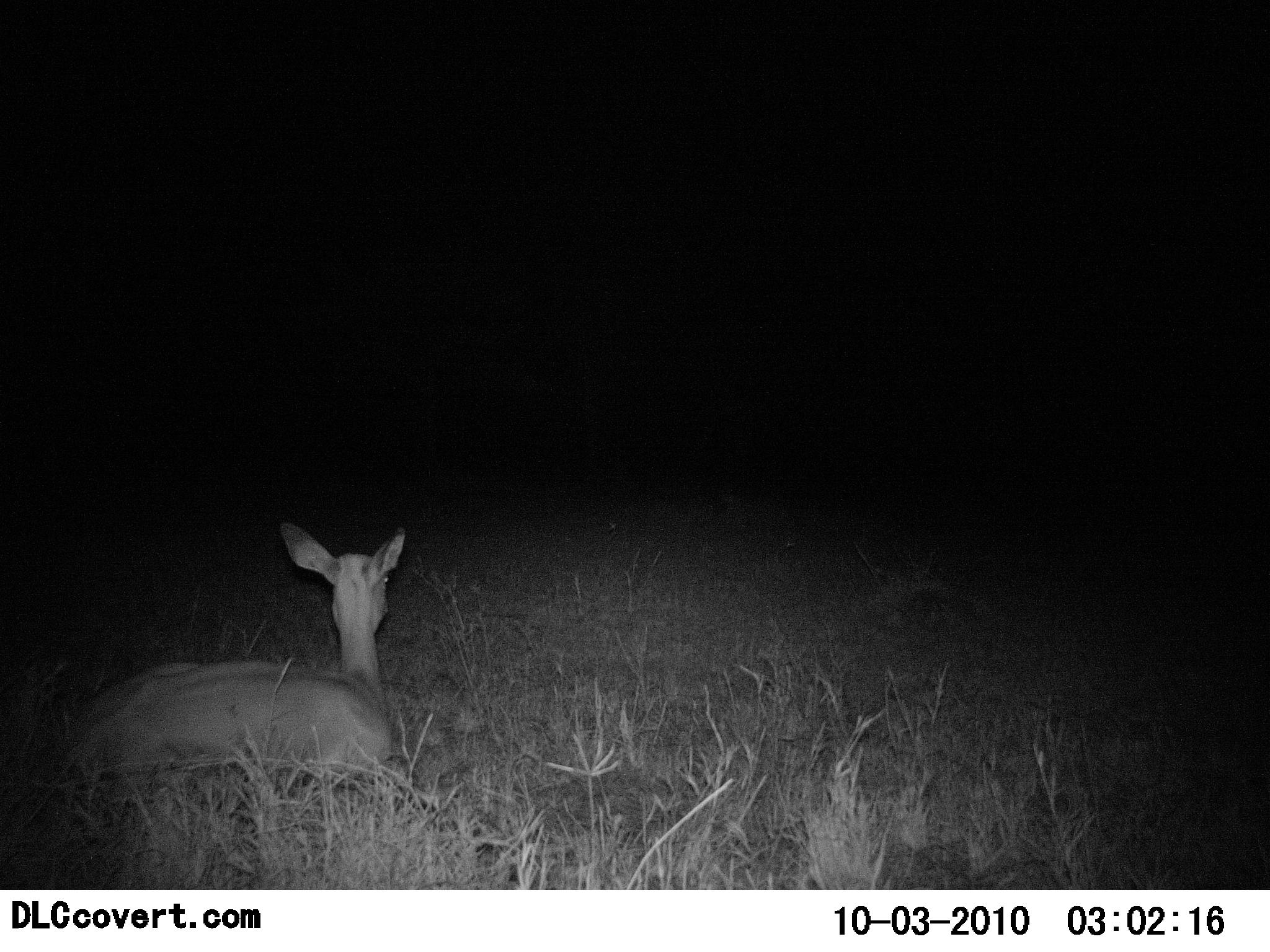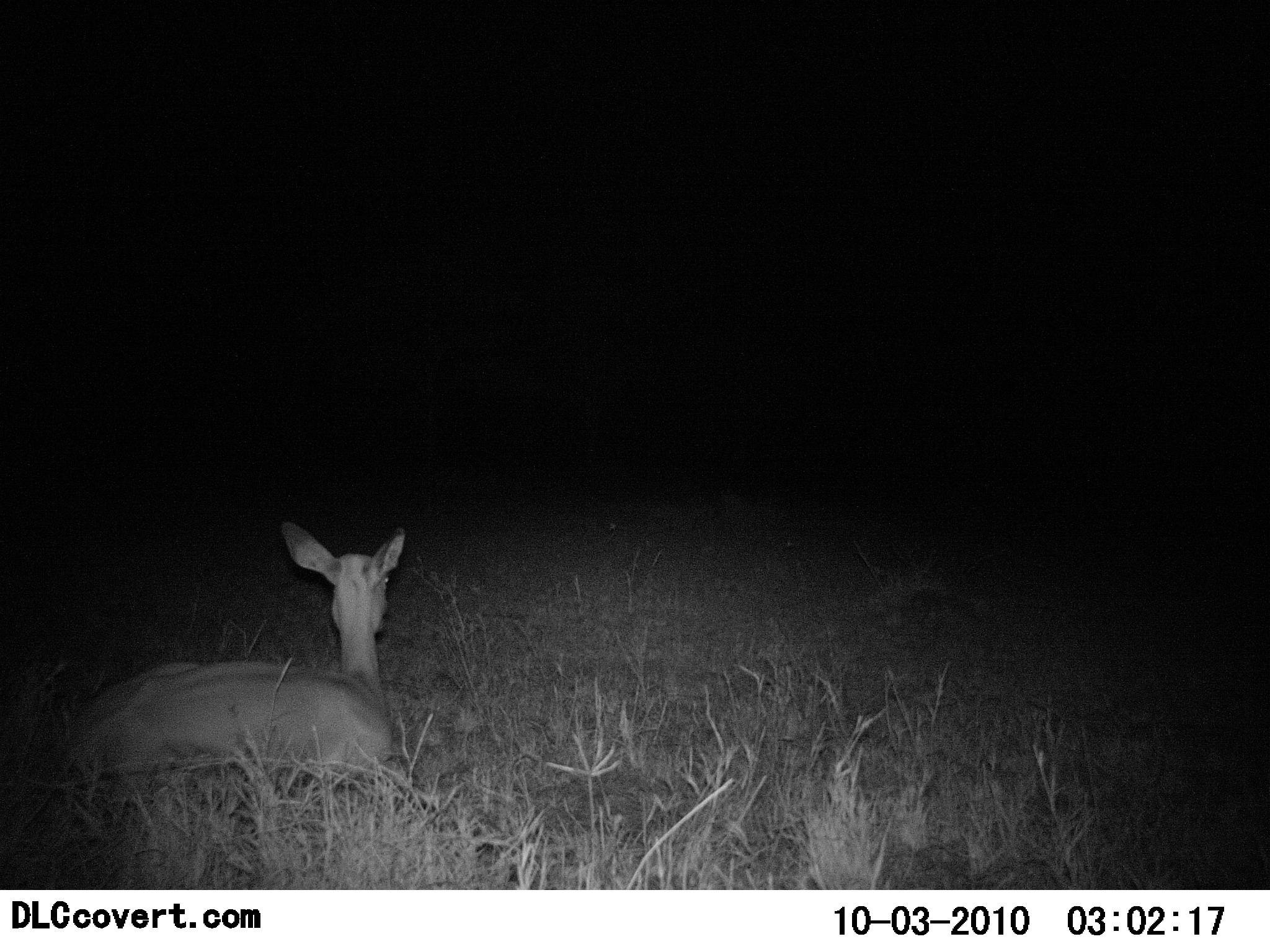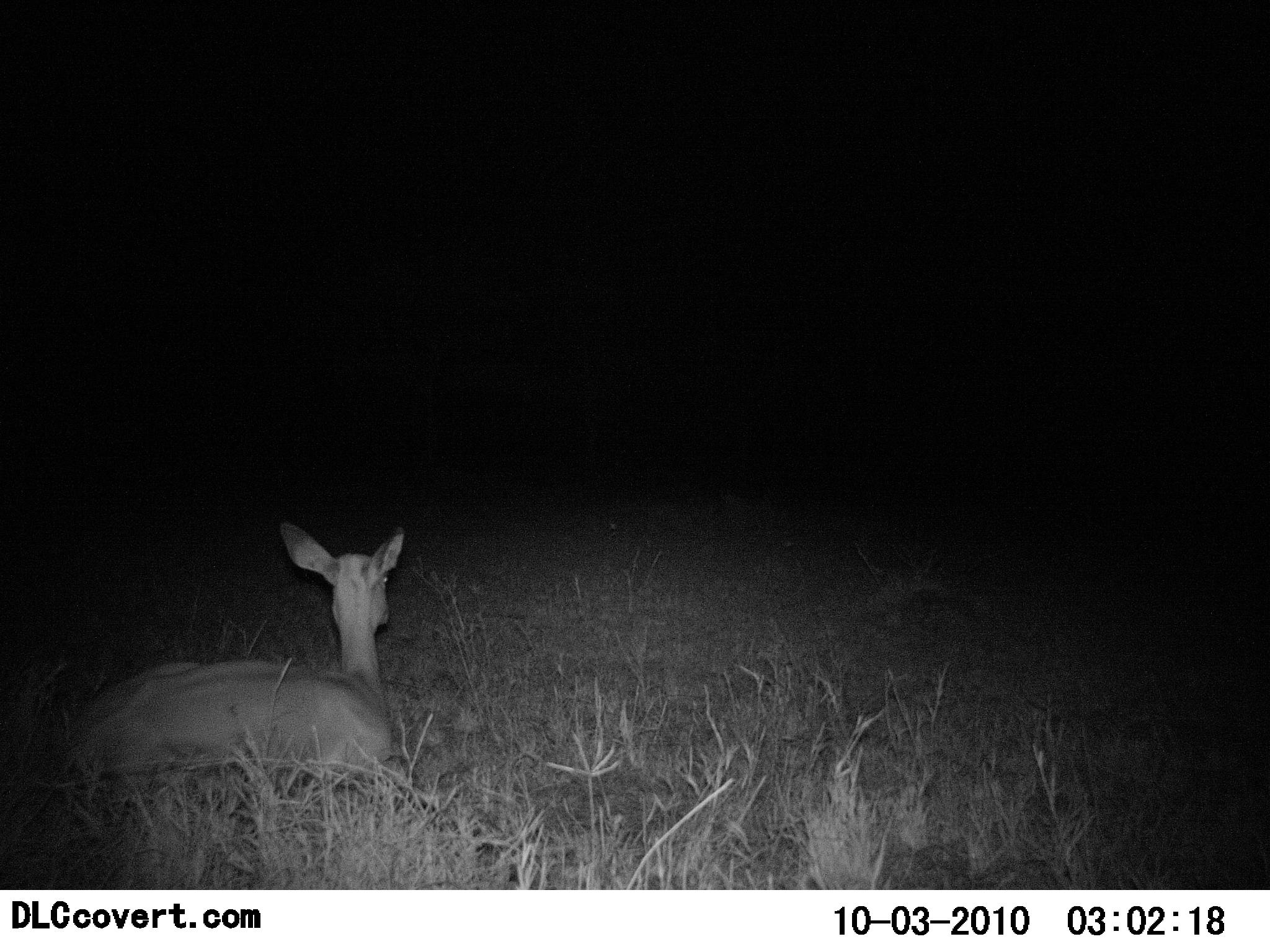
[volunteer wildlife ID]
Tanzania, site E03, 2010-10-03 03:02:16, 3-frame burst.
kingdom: Animalia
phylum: Chordata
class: Mammalia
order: Artiodactyla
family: Bovidae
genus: Redunca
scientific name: Redunca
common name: reedbuck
Reedbuck (Redunca), count 1. Behavior (volunteer vote fractions): standing 0%, resting 89%, moving 11%, interacting 0%. Young present (vote fraction): 0%. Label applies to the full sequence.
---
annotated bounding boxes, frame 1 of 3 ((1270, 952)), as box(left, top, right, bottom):
animal: box(44, 517, 413, 787)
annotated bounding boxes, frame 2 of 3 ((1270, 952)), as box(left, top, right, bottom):
animal: box(47, 518, 410, 791)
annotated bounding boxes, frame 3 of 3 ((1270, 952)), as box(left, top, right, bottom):
animal: box(59, 517, 407, 785)